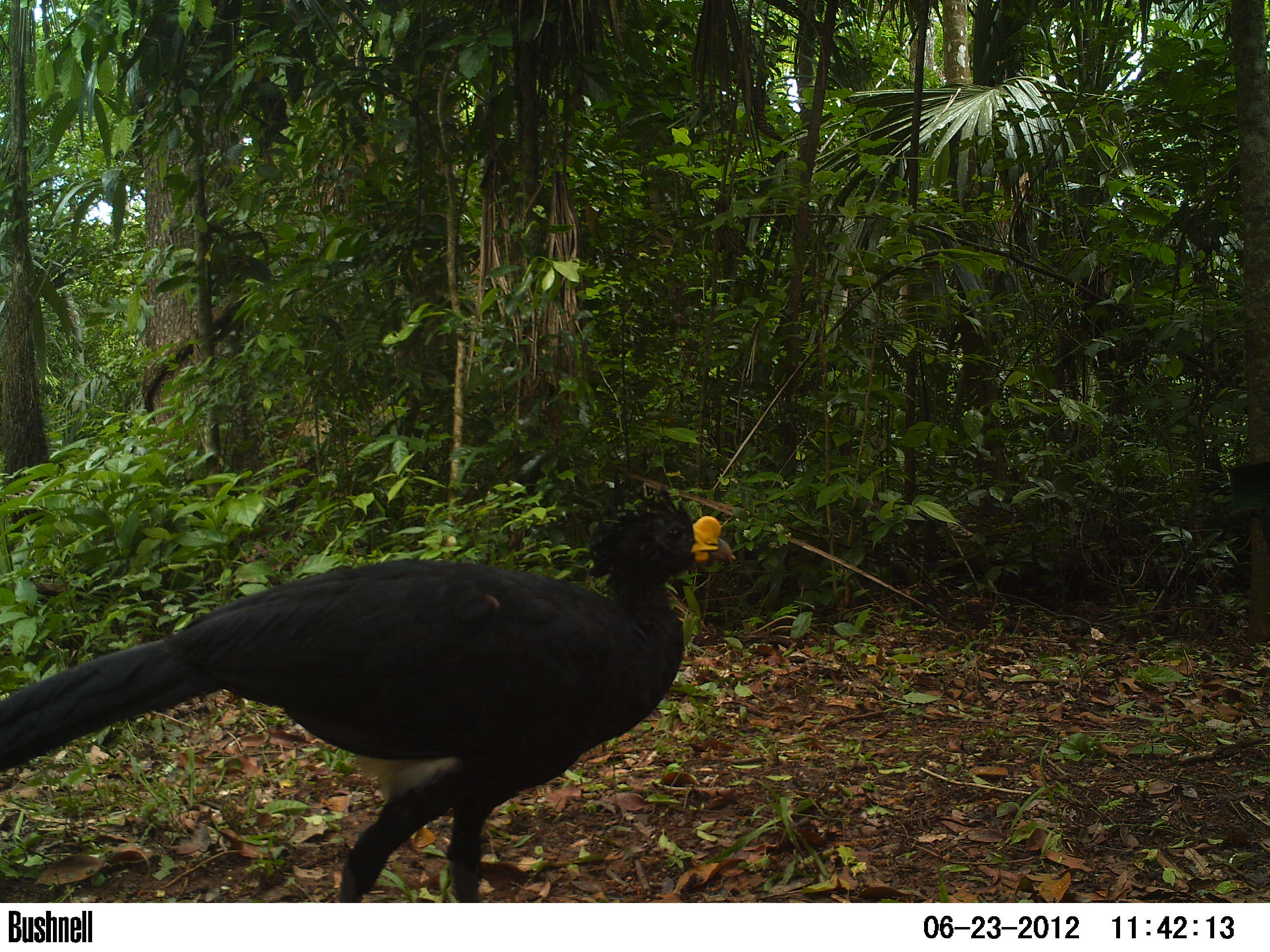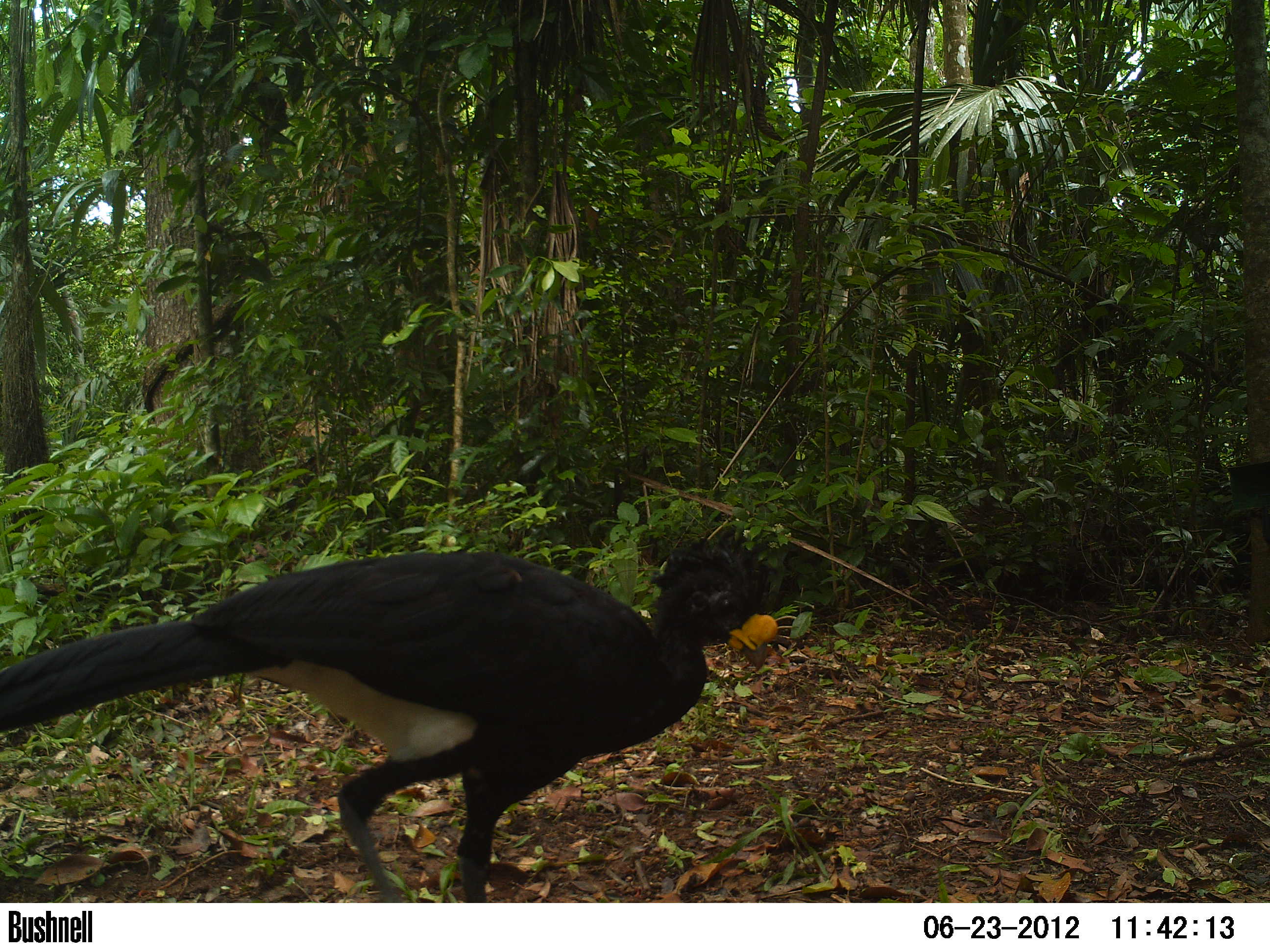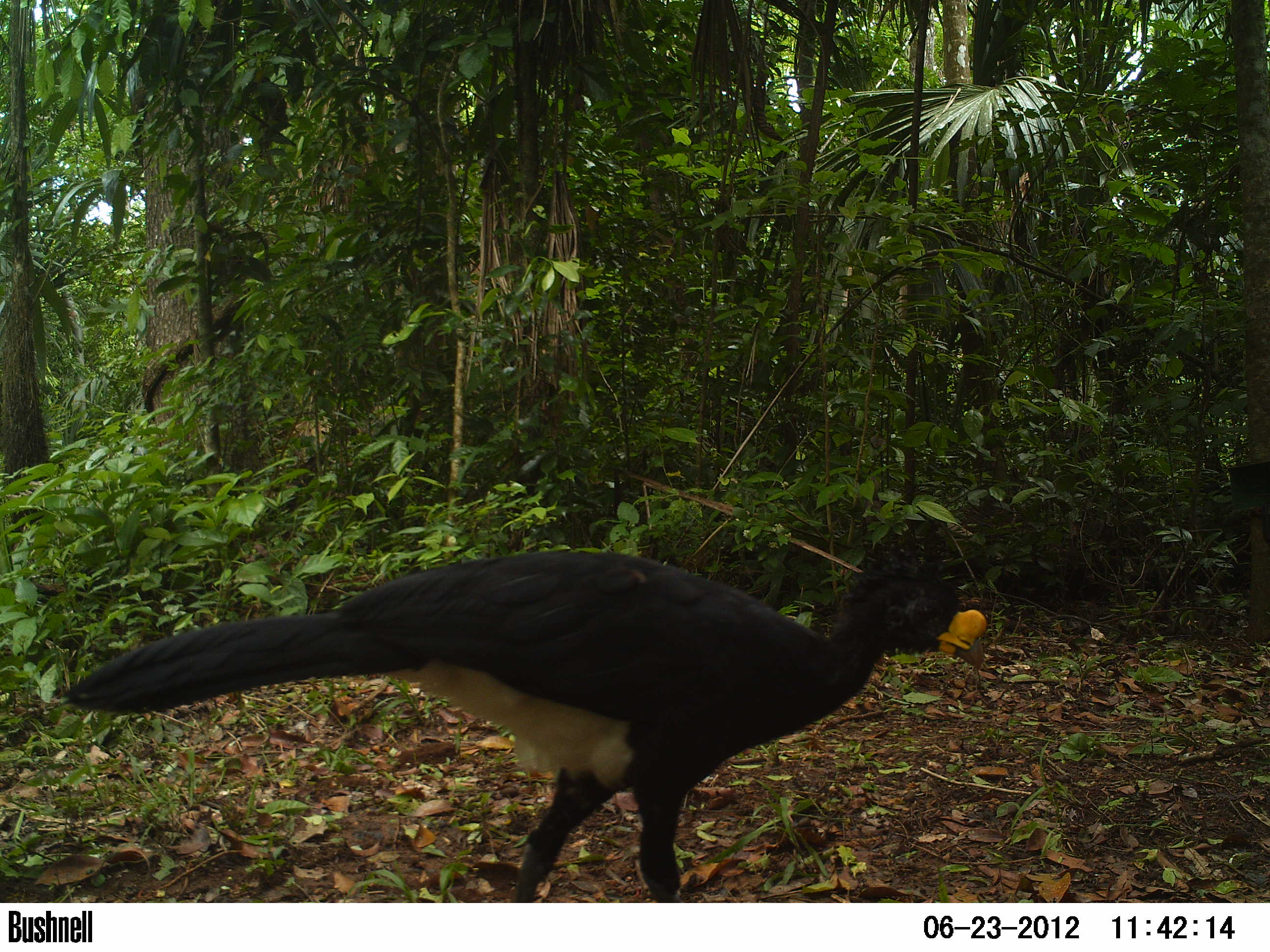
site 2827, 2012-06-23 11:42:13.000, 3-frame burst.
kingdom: Animalia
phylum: Chordata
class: Aves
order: Galliformes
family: Cracidae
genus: Crax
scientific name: Crax rubra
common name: great curassow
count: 1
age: adult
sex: male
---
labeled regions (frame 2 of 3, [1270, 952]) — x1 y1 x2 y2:
crax rubra: 0 525 779 903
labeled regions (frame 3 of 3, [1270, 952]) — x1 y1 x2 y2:
crax rubra: 62 538 987 903